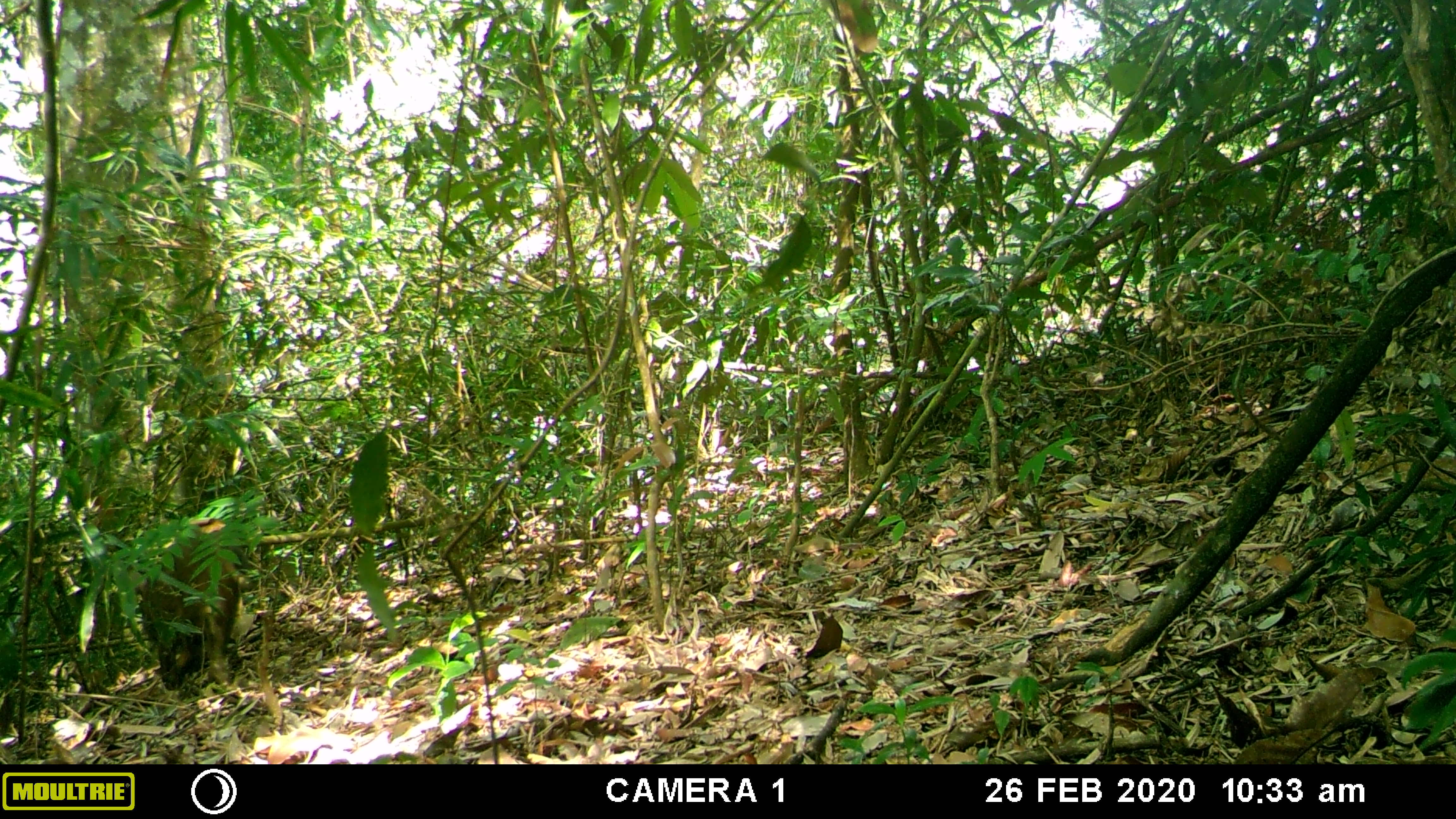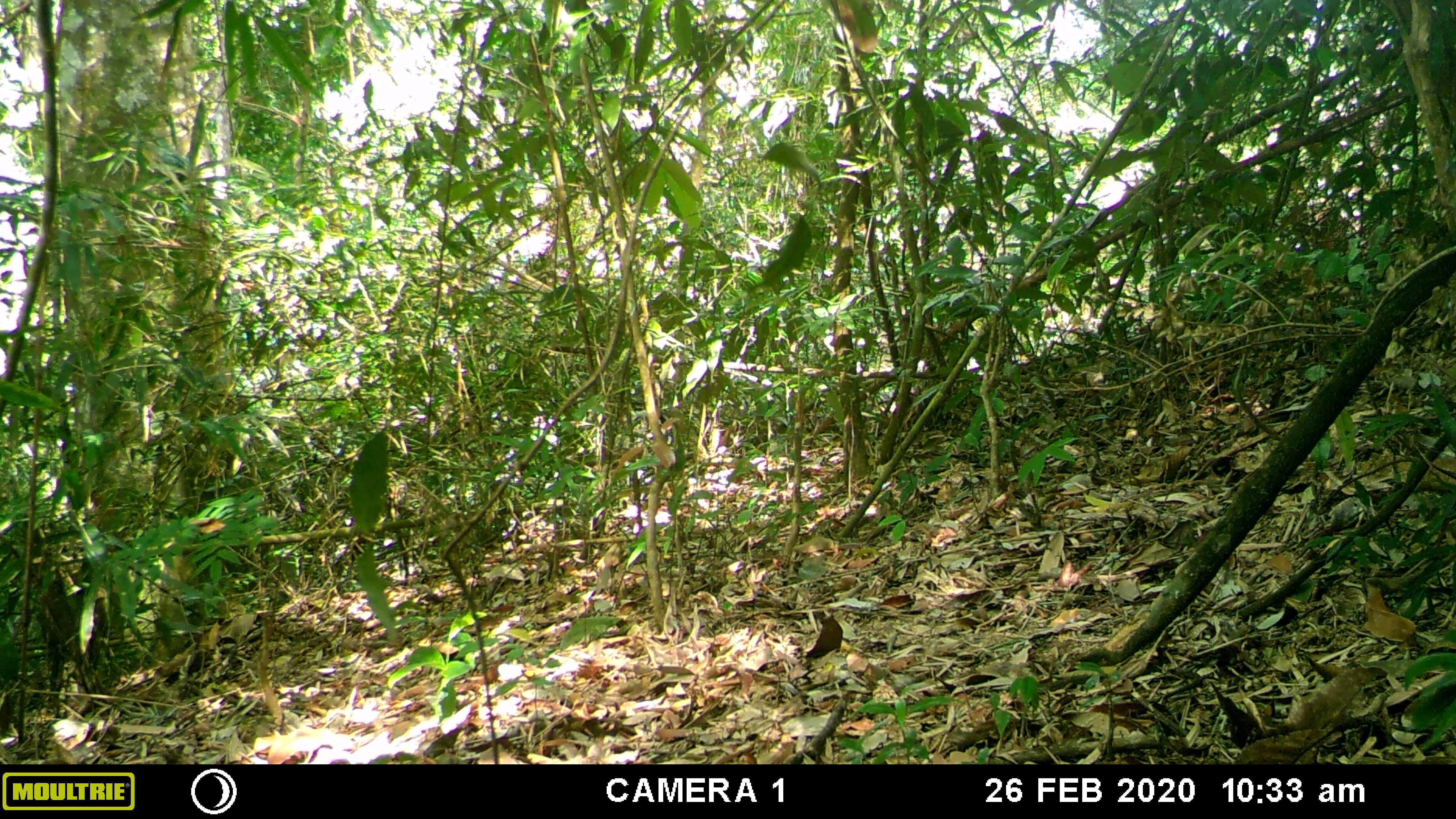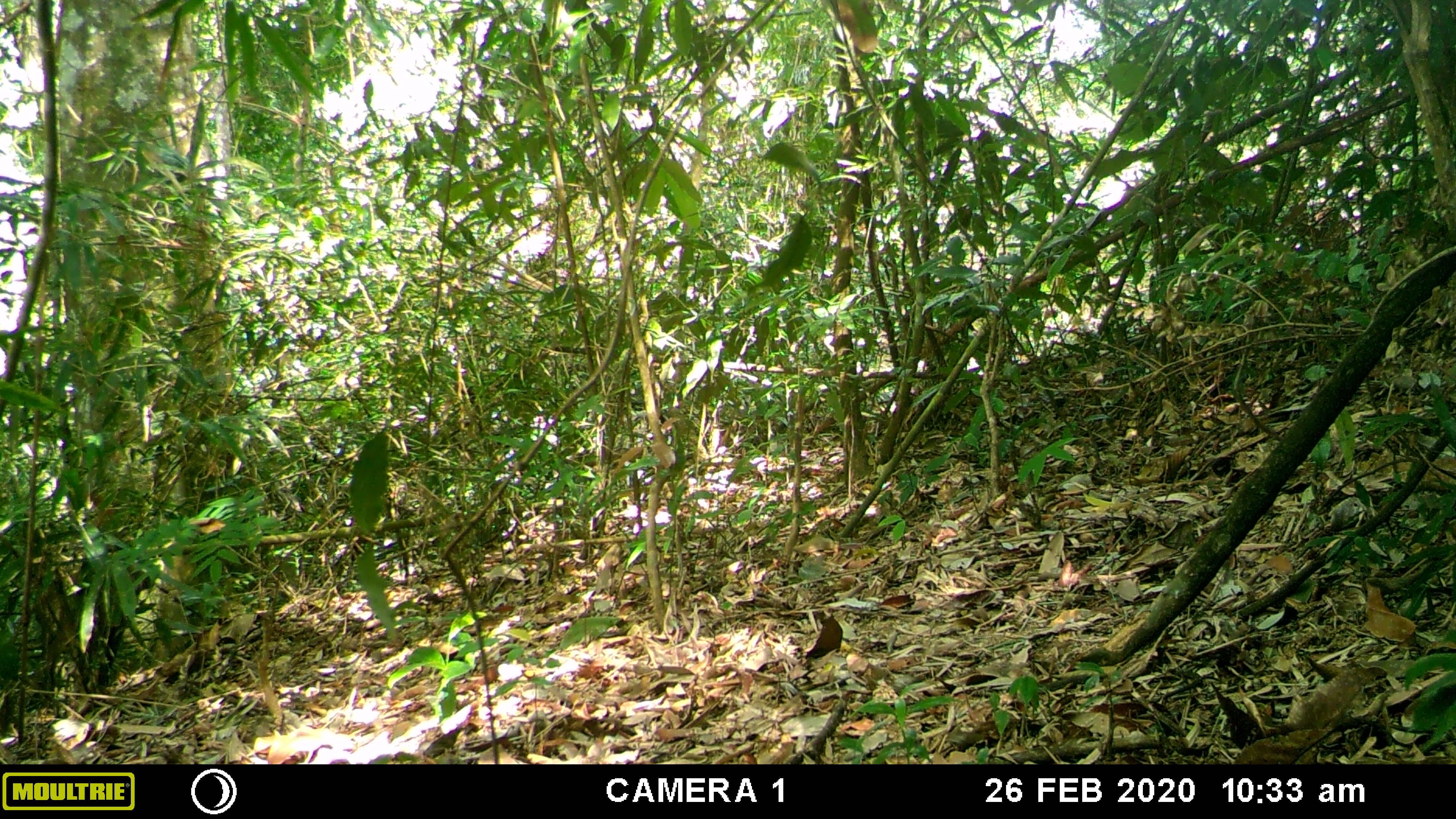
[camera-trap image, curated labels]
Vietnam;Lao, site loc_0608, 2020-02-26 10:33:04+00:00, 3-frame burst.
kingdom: Animalia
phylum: Chordata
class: Mammalia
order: Artiodactyla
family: Suidae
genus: Sus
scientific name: Sus scrofa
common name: eurasian wild pig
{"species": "eurasian wild pig (Sus scrofa)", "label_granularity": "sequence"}